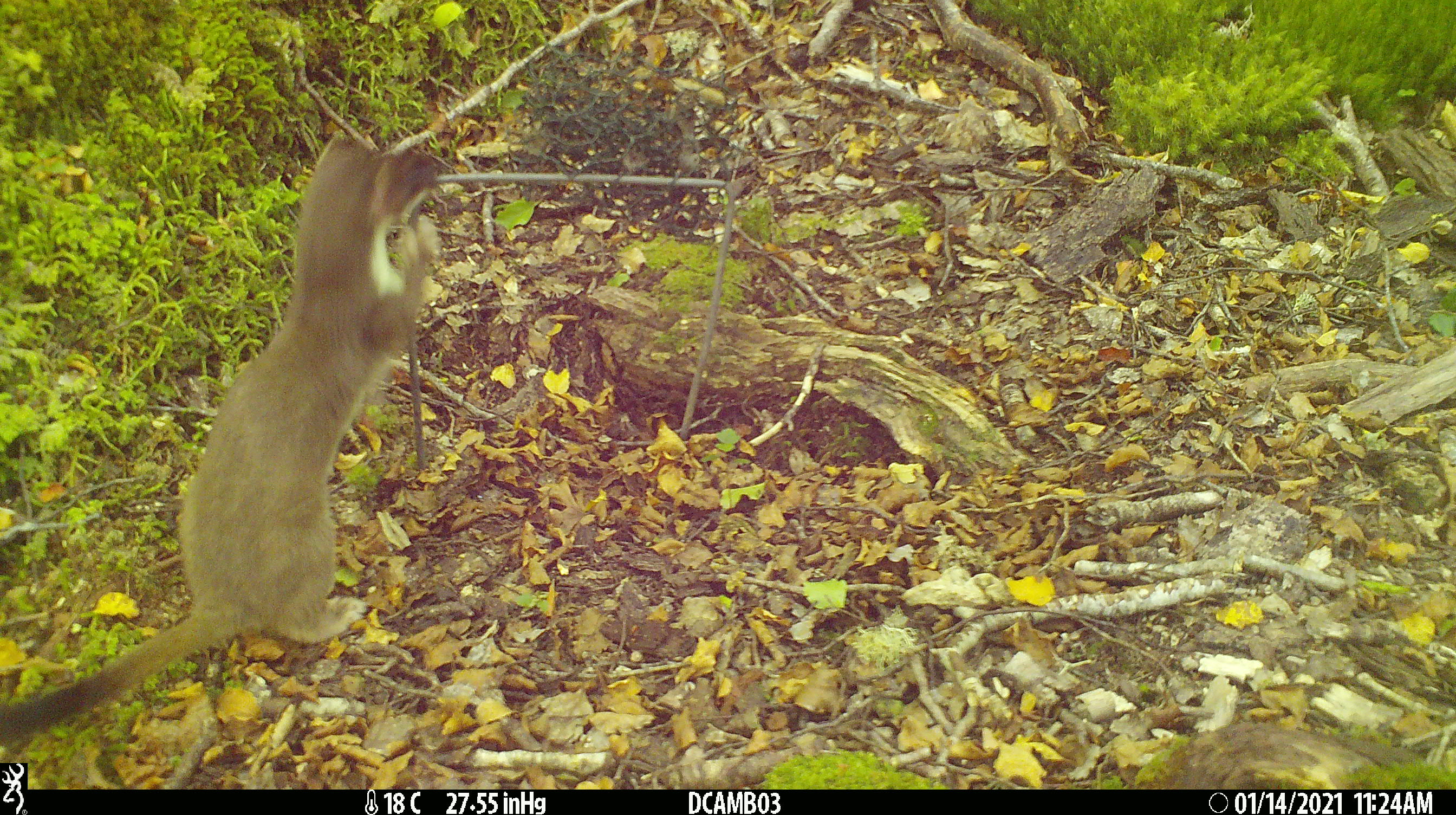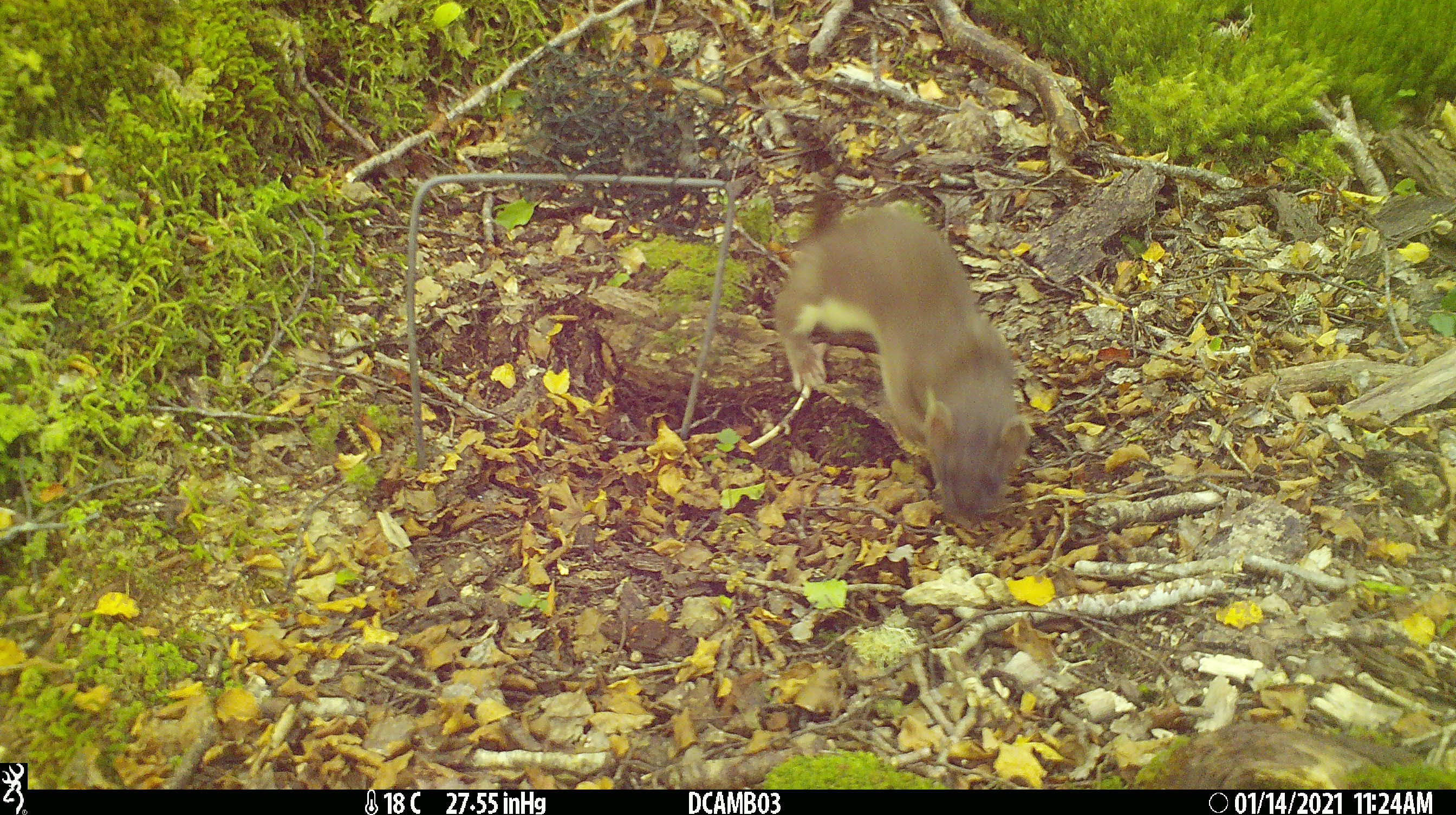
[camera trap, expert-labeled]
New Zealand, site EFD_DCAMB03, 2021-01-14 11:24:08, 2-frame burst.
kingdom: Animalia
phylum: Chordata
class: Mammalia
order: Carnivora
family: Mustelidae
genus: Mustela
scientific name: Mustela erminea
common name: stoat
Stoat (Mustela erminea).